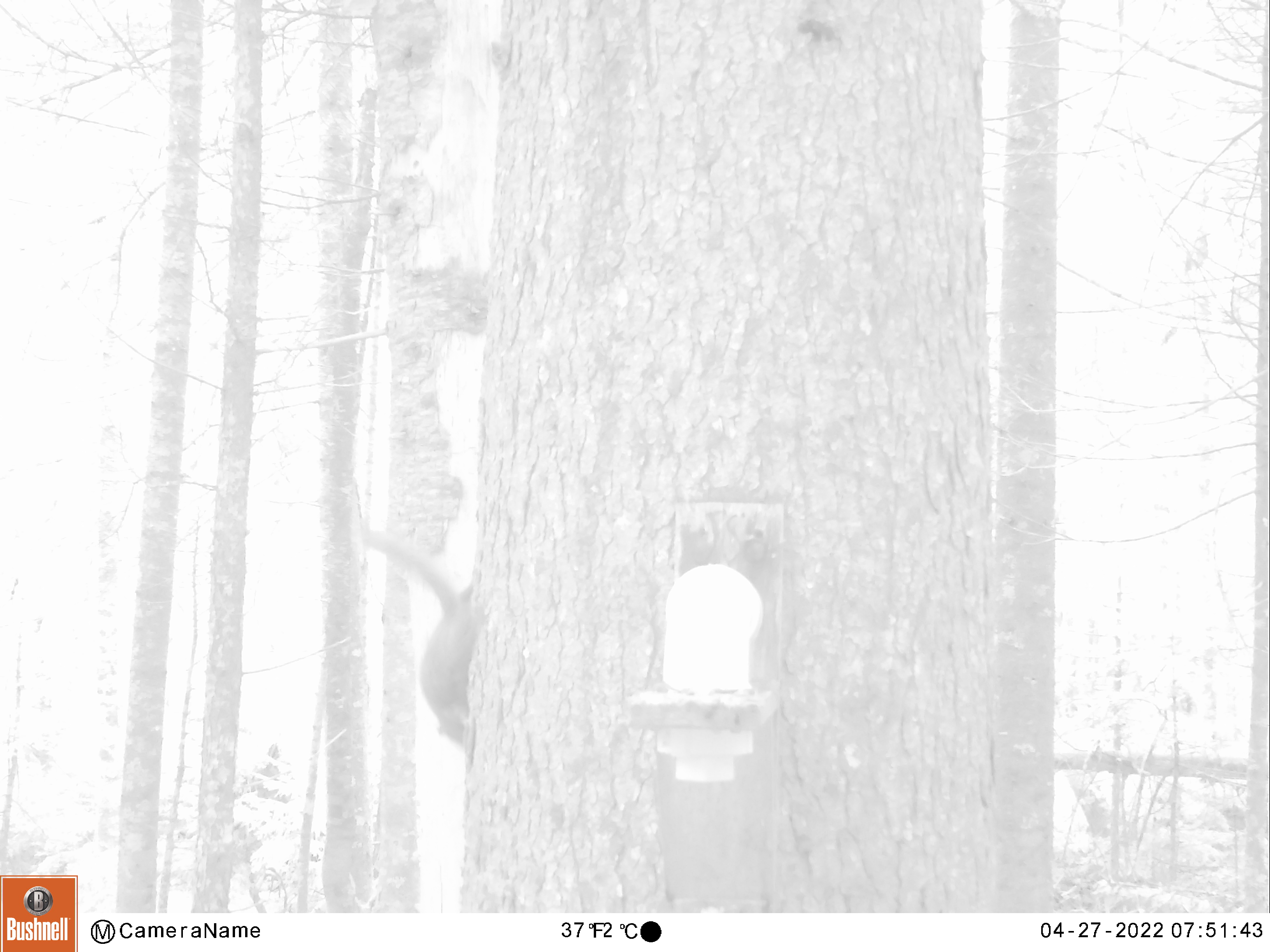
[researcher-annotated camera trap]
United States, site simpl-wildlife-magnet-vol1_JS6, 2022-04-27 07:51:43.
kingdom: Animalia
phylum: Chordata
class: Mammalia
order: Rodentia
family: Sciuridae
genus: Tamiasciurus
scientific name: Tamiasciurus hudsonicus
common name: red squirrel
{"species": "red squirrel (Tamiasciurus hudsonicus)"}